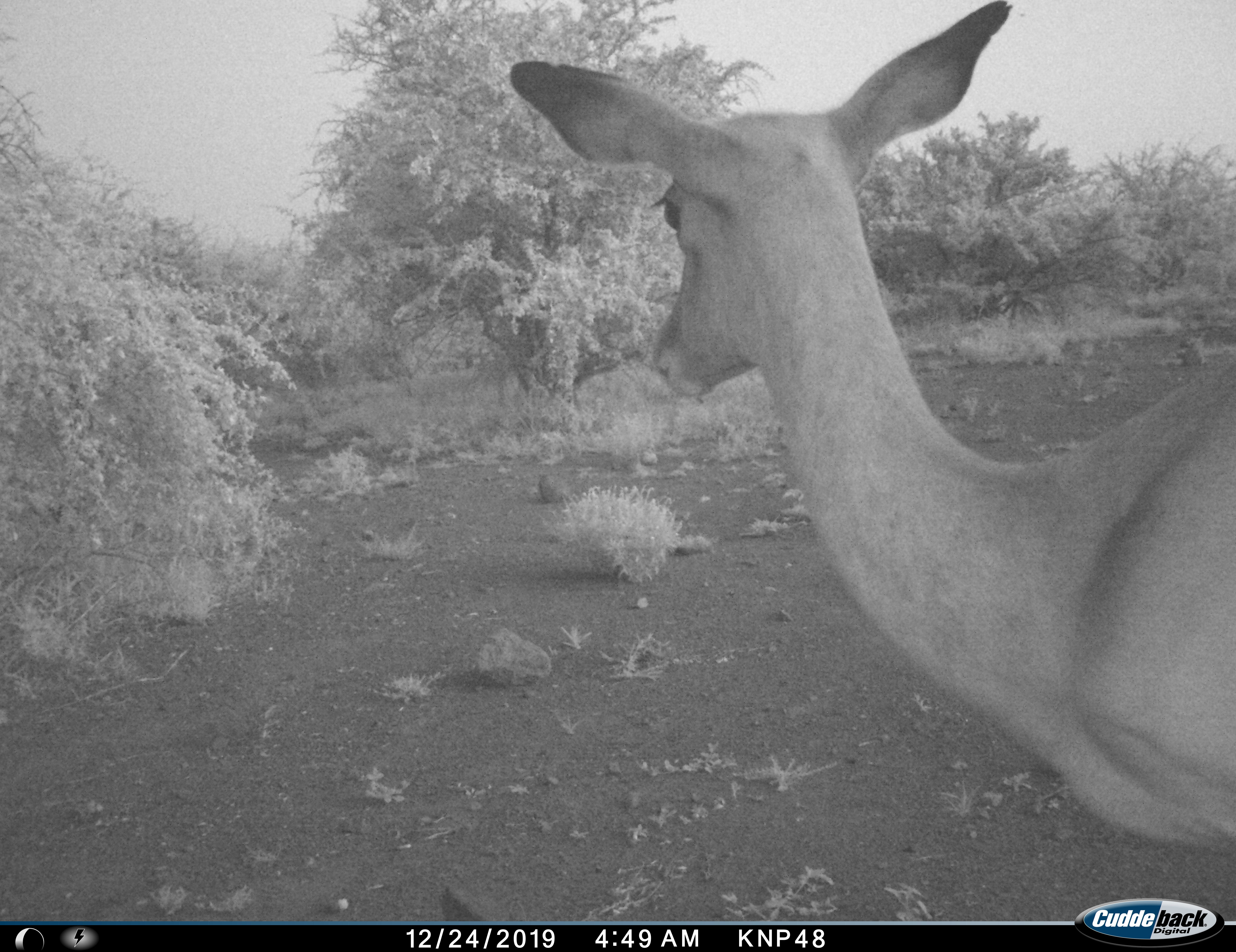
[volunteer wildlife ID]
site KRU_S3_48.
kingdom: Animalia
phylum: Chordata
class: Mammalia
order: Artiodactyla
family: Bovidae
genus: Aepyceros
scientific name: Aepyceros melampus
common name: impala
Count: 1.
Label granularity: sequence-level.